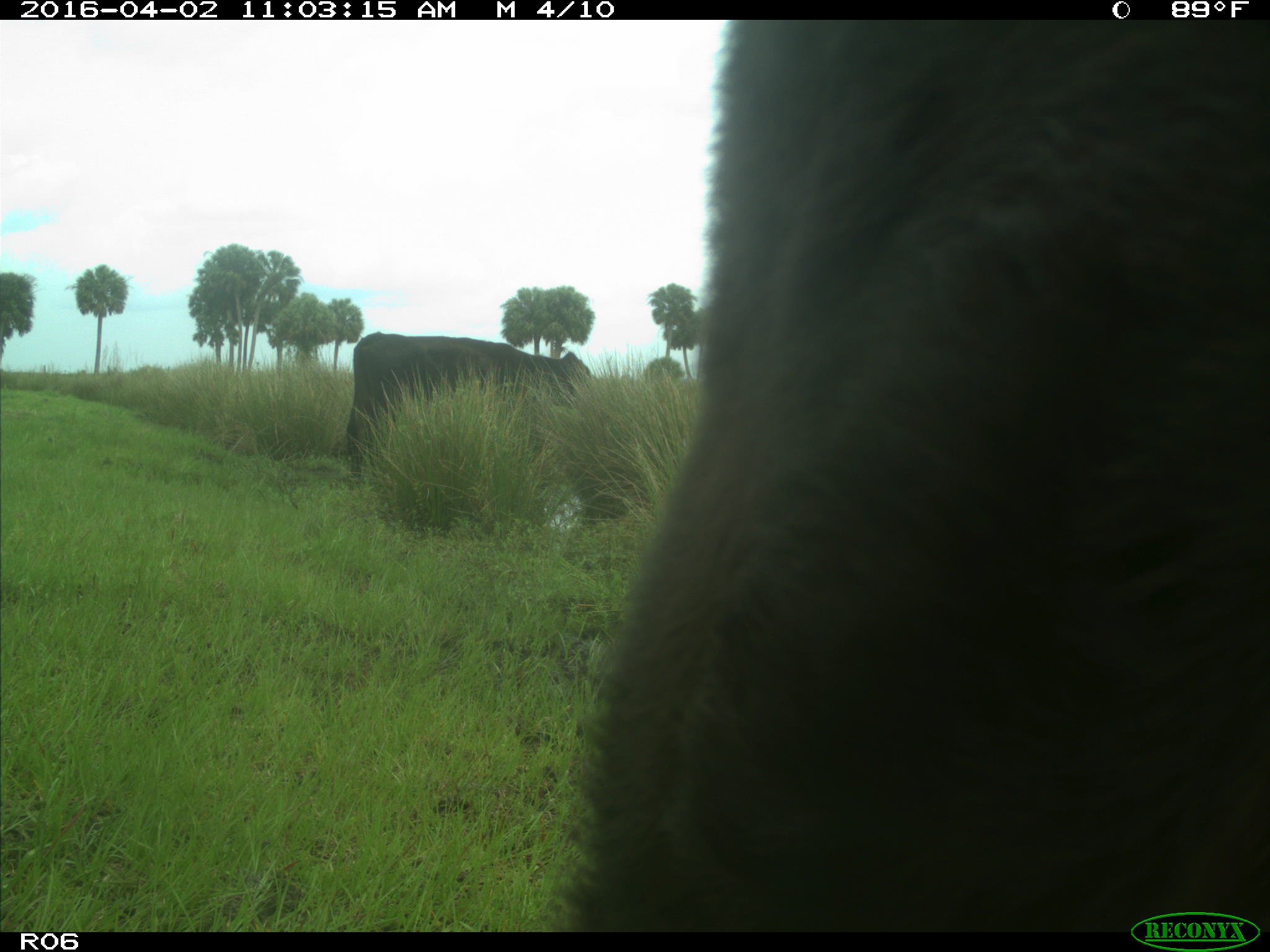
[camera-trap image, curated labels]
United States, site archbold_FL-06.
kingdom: Animalia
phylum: Chordata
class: Mammalia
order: Artiodactyla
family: Bovidae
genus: Bos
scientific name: Bos taurus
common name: domestic cow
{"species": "Bos taurus (domestic cow)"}